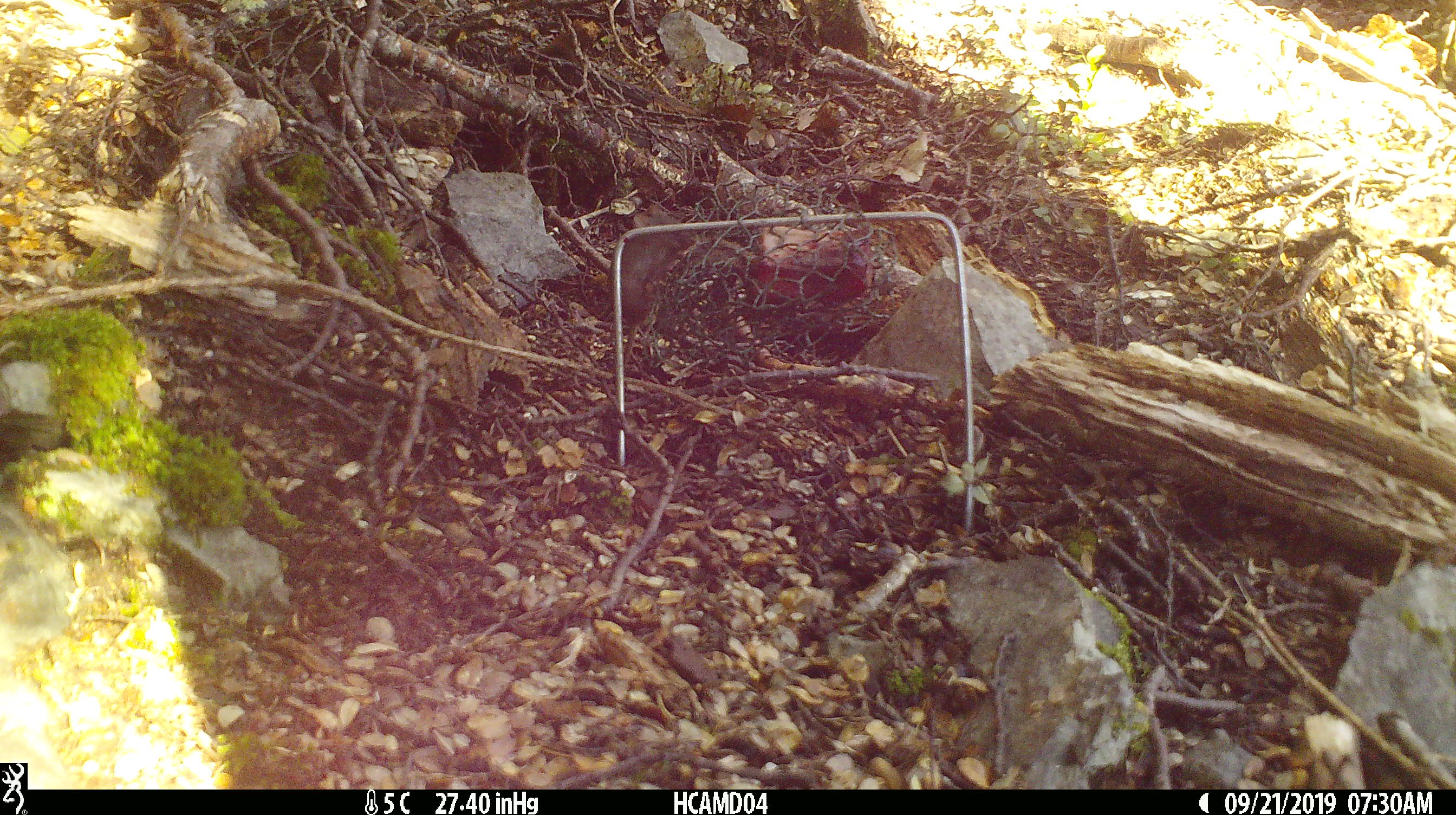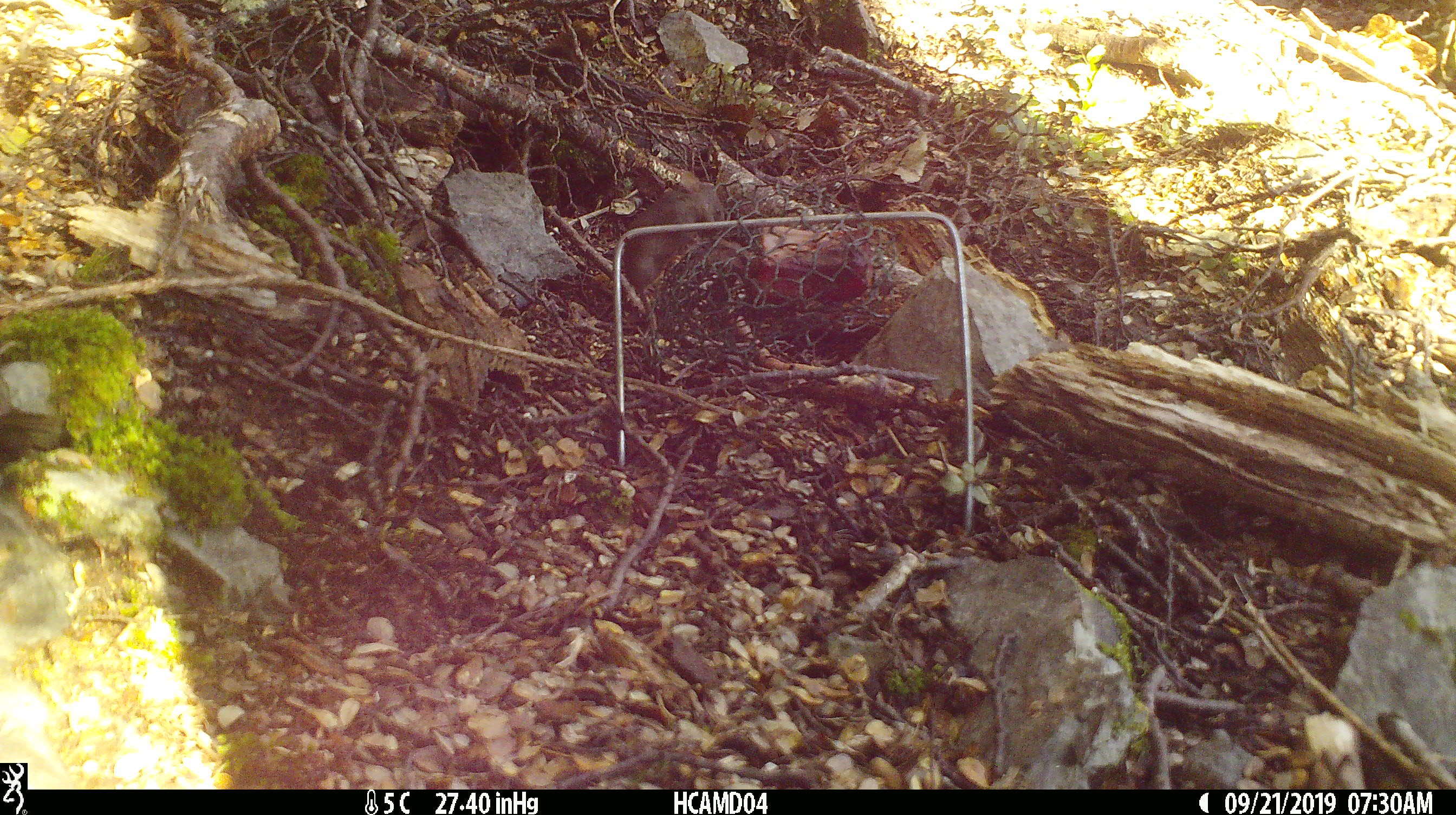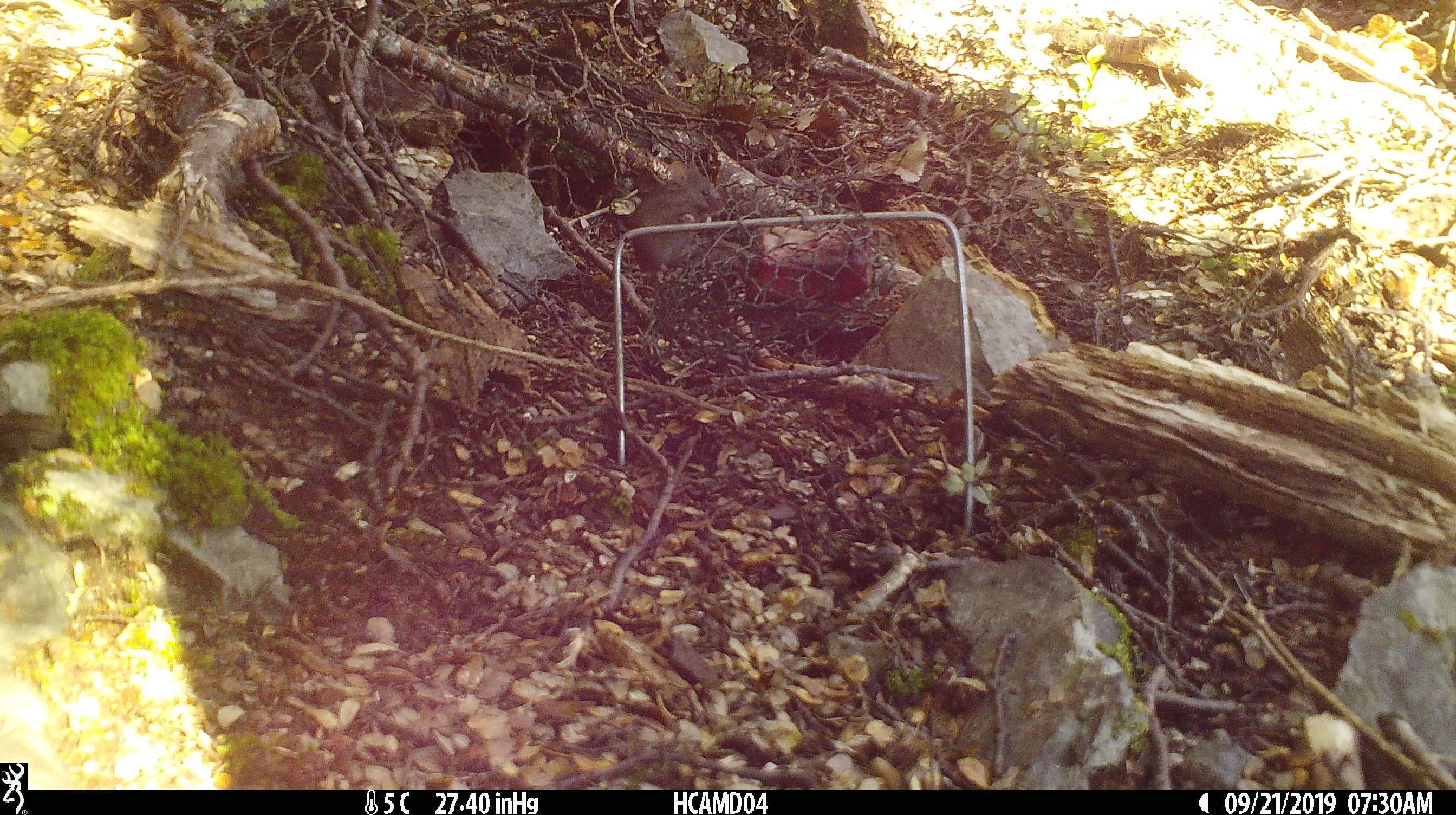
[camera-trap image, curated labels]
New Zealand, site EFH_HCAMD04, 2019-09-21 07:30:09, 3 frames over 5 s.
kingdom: Animalia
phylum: Chordata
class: Mammalia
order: Rodentia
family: Muridae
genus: Mus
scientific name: Mus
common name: mouse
Mouse (Mus).